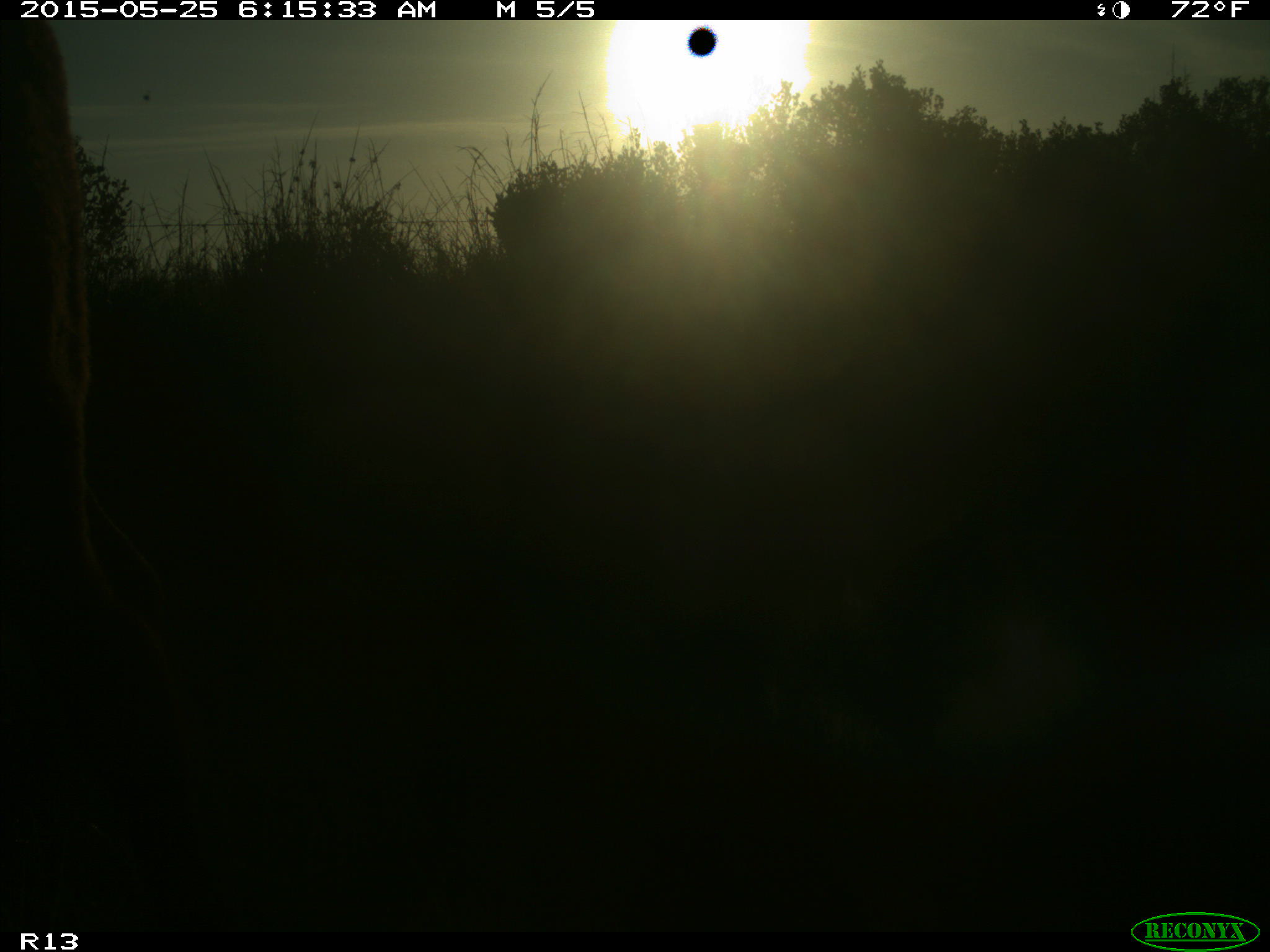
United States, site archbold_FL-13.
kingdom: Animalia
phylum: Chordata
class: Mammalia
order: Artiodactyla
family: Bovidae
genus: Bos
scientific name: Bos taurus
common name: domestic cow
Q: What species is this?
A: Bos taurus (domestic cow).